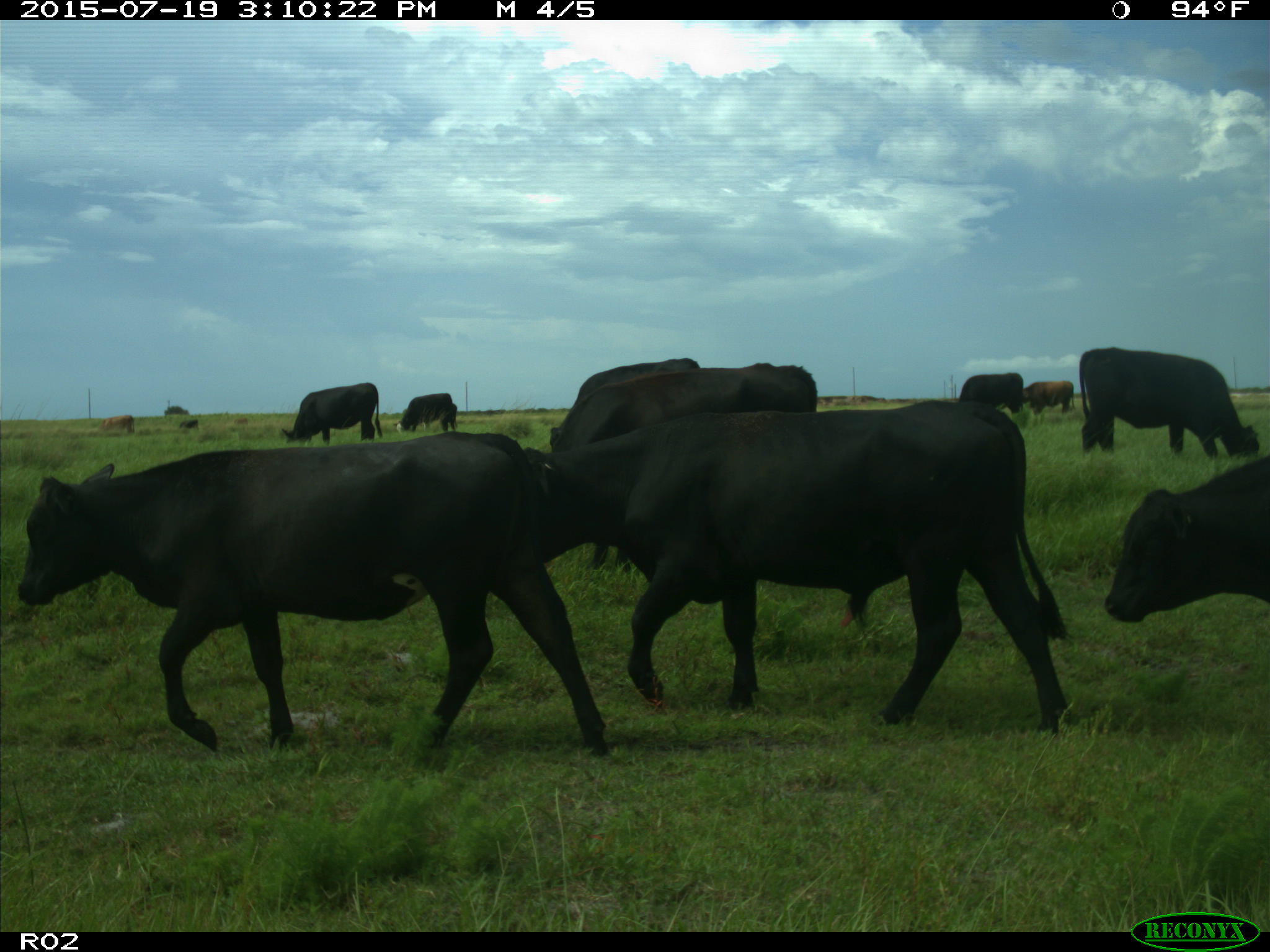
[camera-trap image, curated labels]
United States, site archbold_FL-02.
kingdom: Animalia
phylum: Chordata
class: Mammalia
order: Artiodactyla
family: Bovidae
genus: Bos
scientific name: Bos taurus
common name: domestic cow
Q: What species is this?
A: Bos taurus (domestic cow).